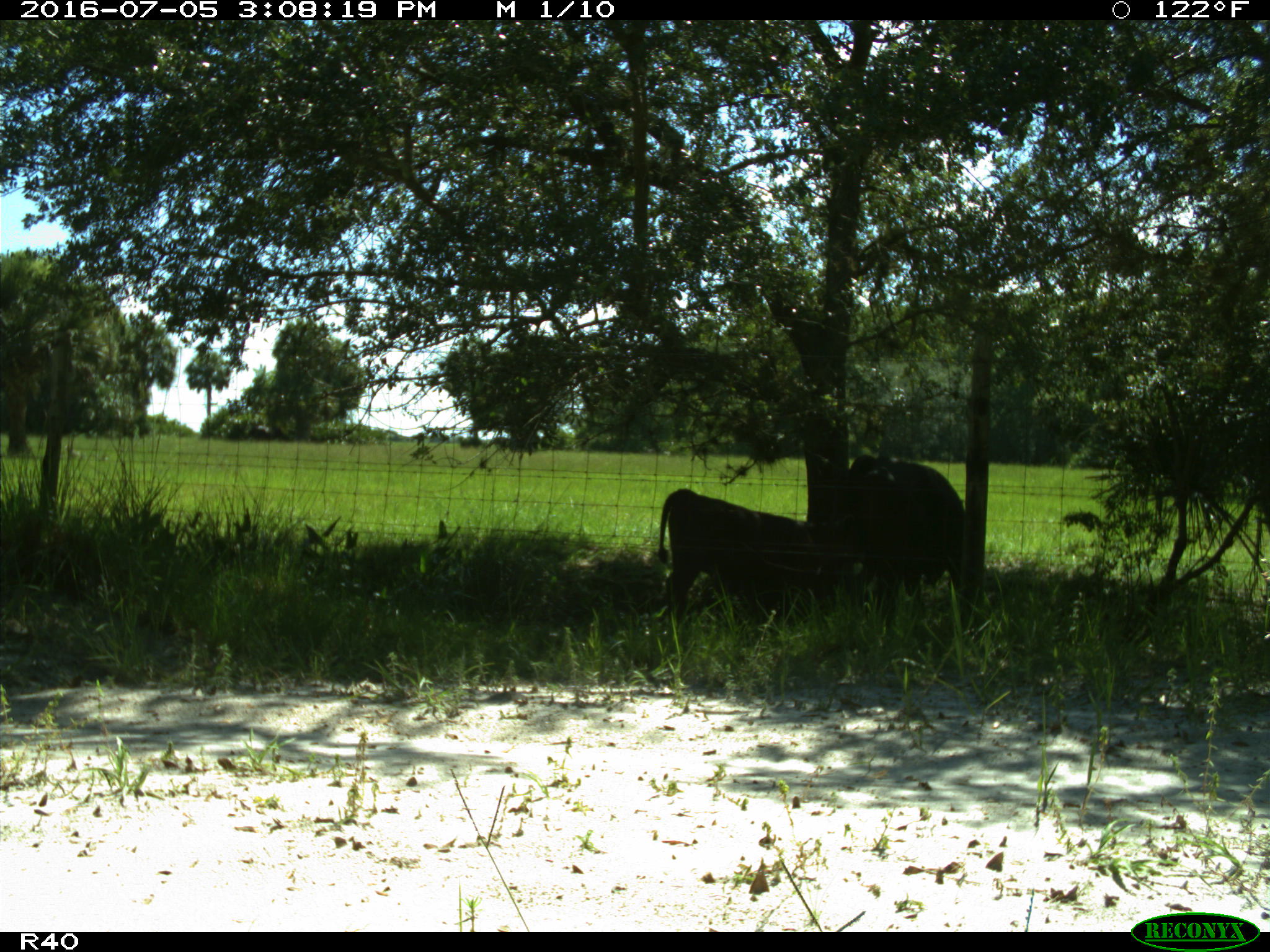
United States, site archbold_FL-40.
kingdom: Animalia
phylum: Chordata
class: Mammalia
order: Artiodactyla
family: Bovidae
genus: Bos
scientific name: Bos taurus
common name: domestic cow